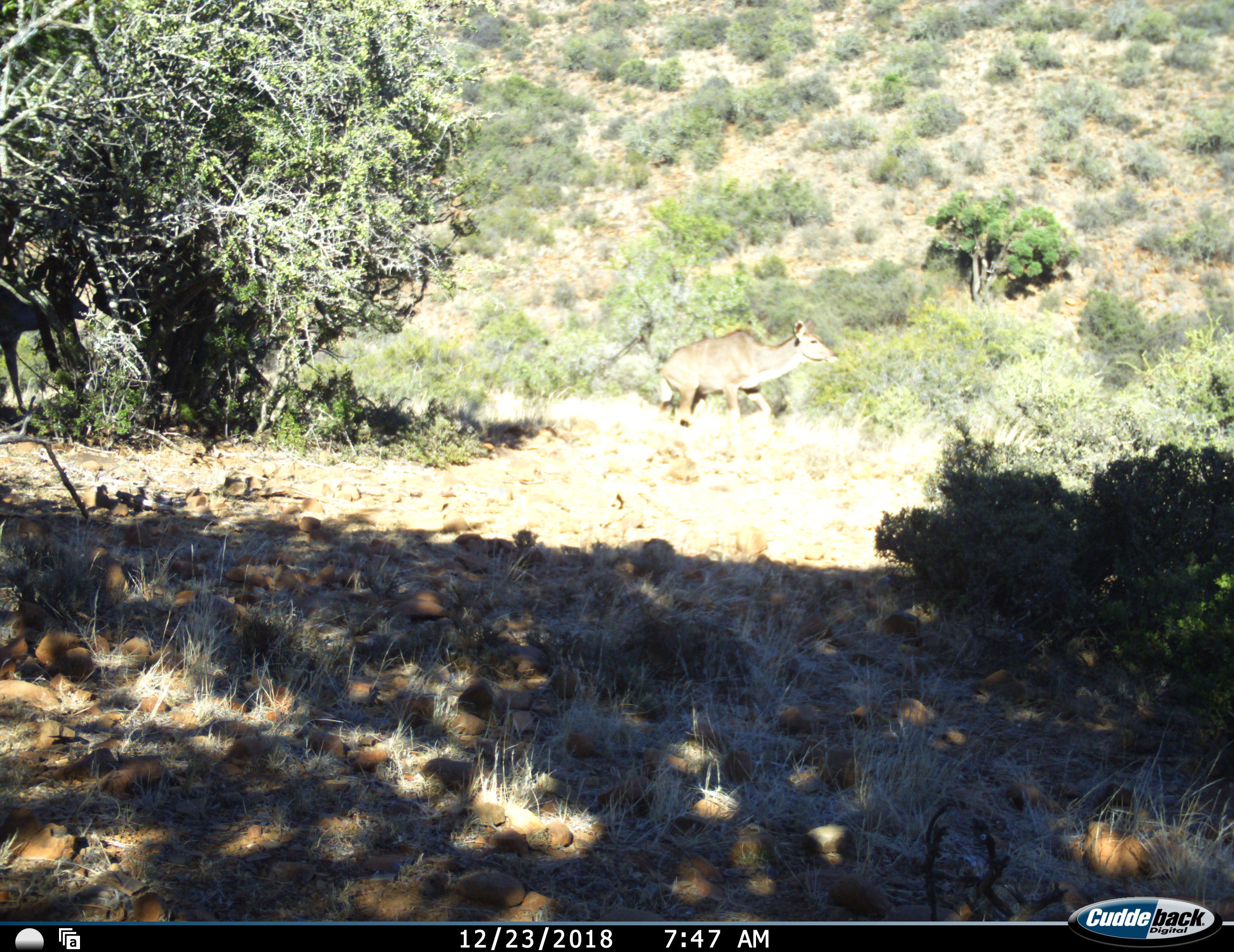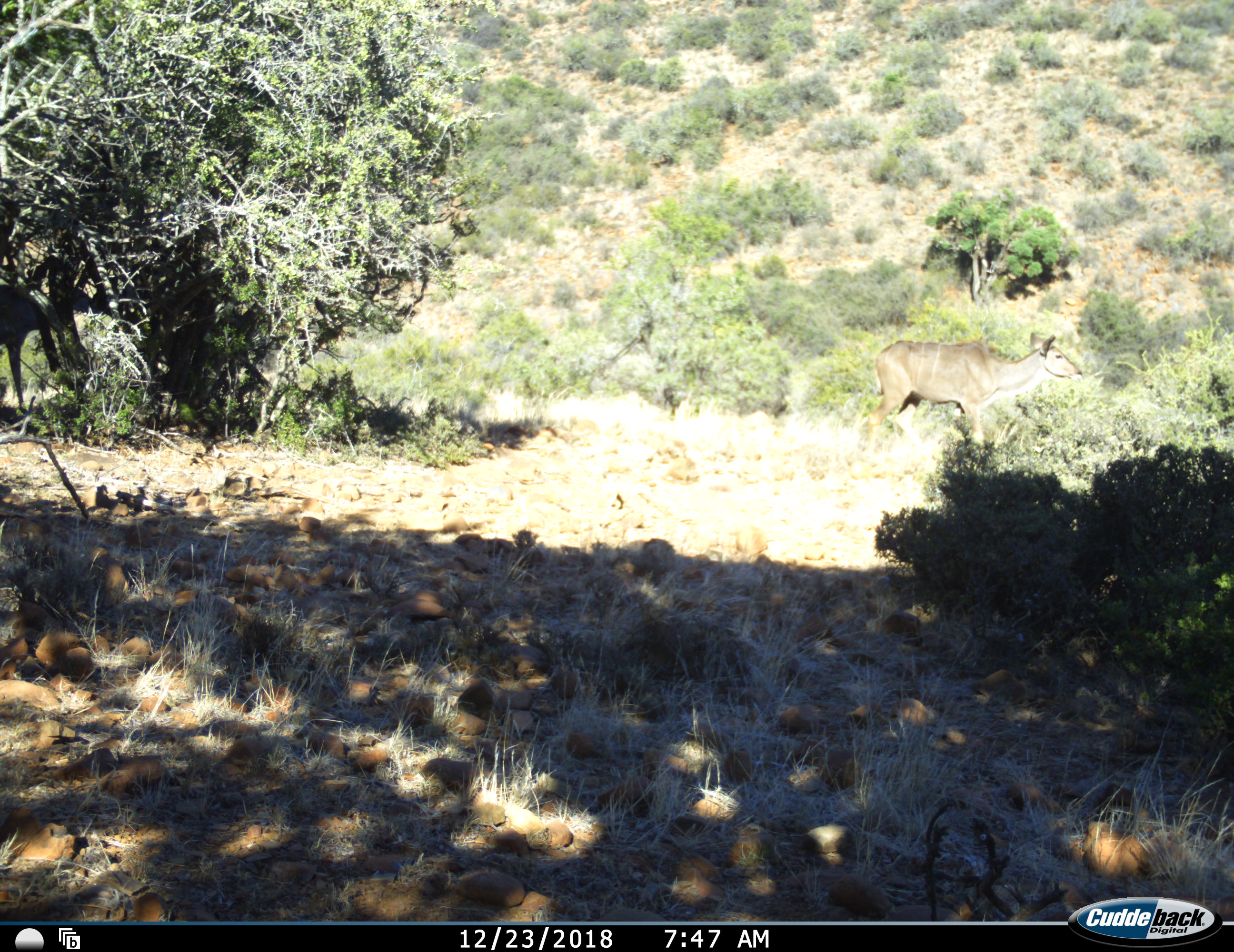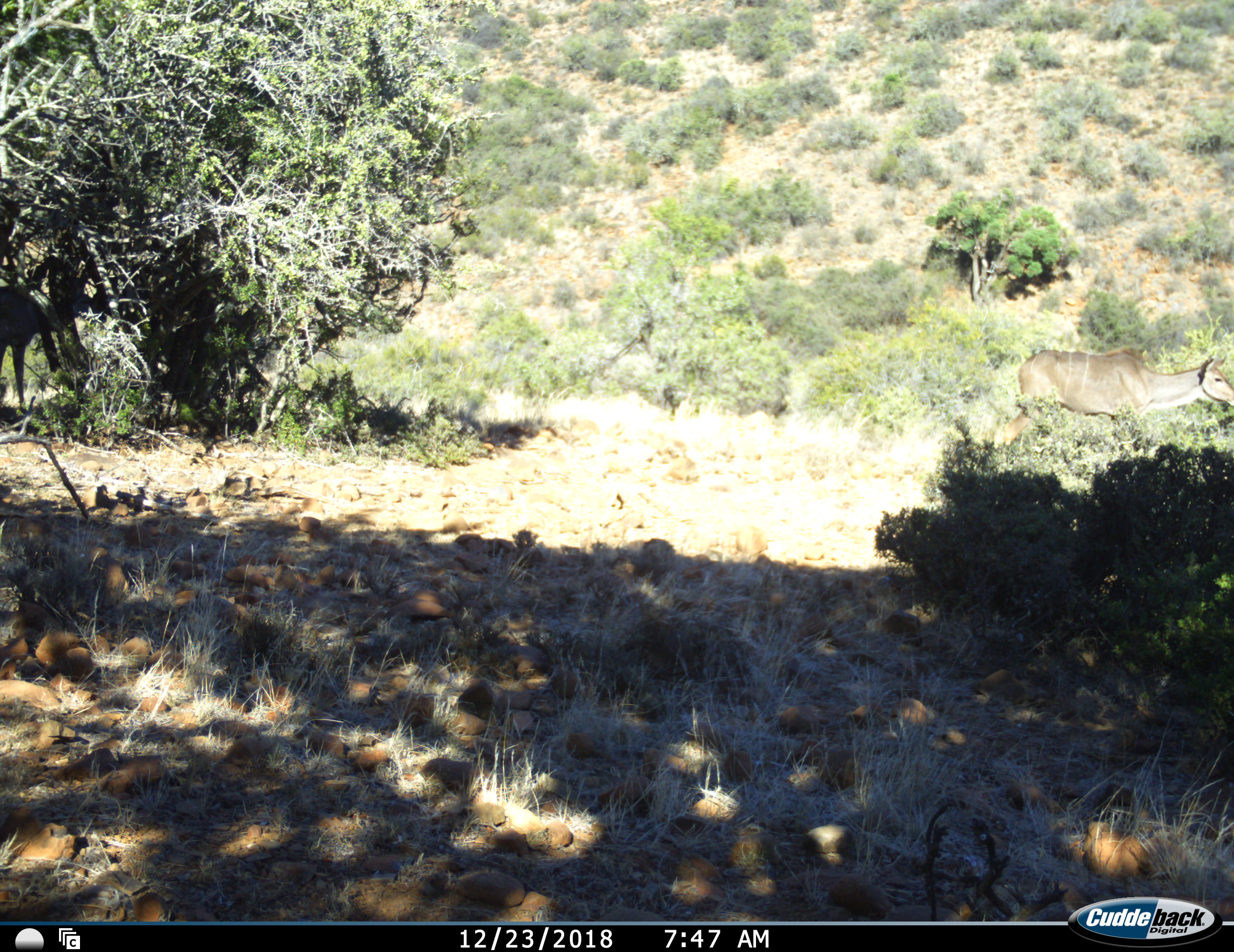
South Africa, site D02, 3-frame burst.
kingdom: Animalia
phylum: Chordata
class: Mammalia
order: Artiodactyla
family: Bovidae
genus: Tragelaphus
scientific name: Tragelaphus strepsiceros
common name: greater kudu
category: kudu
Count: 2.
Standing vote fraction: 38%.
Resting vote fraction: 0%.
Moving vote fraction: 88%.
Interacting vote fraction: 0%.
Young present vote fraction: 0%.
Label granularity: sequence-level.